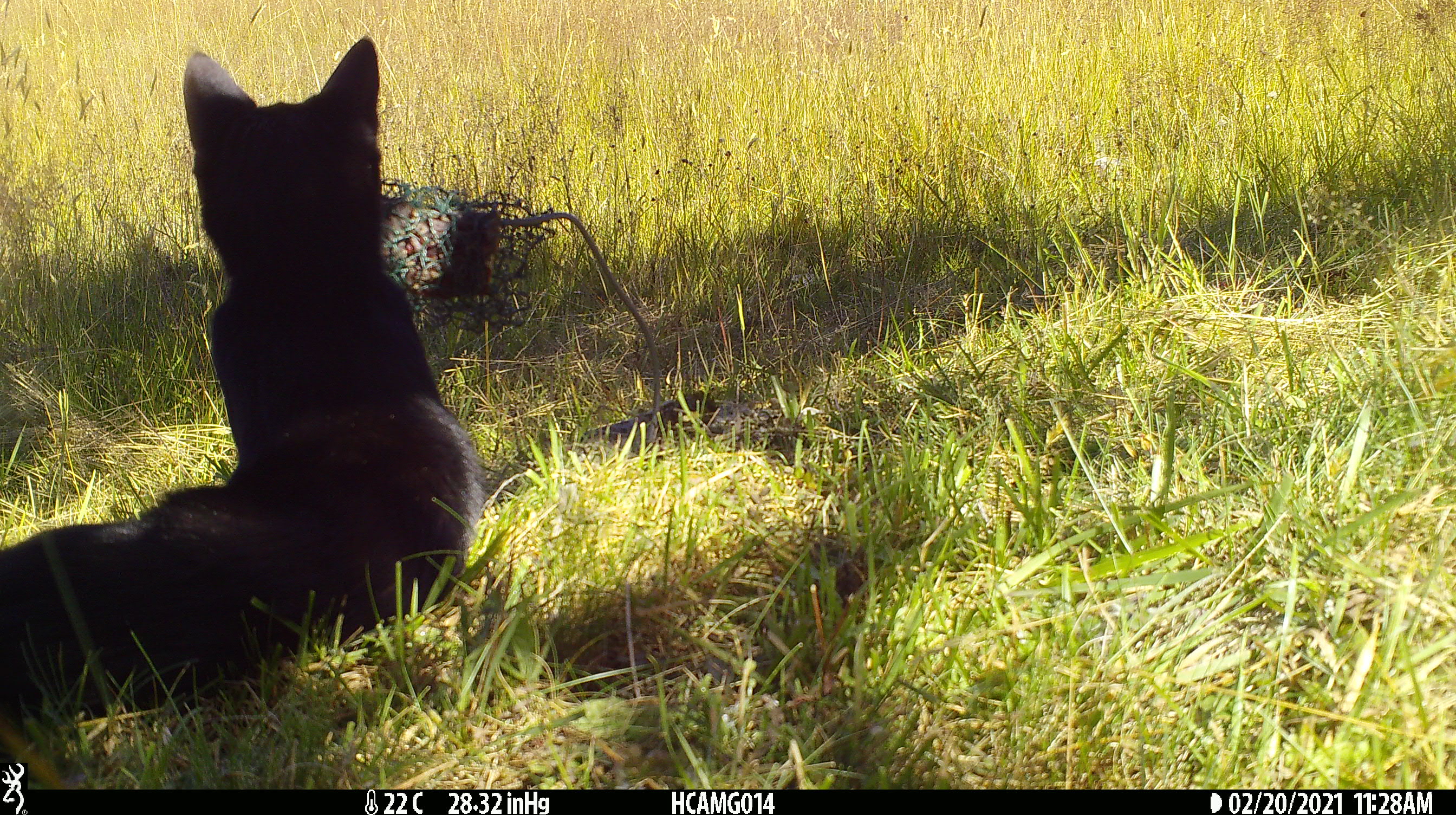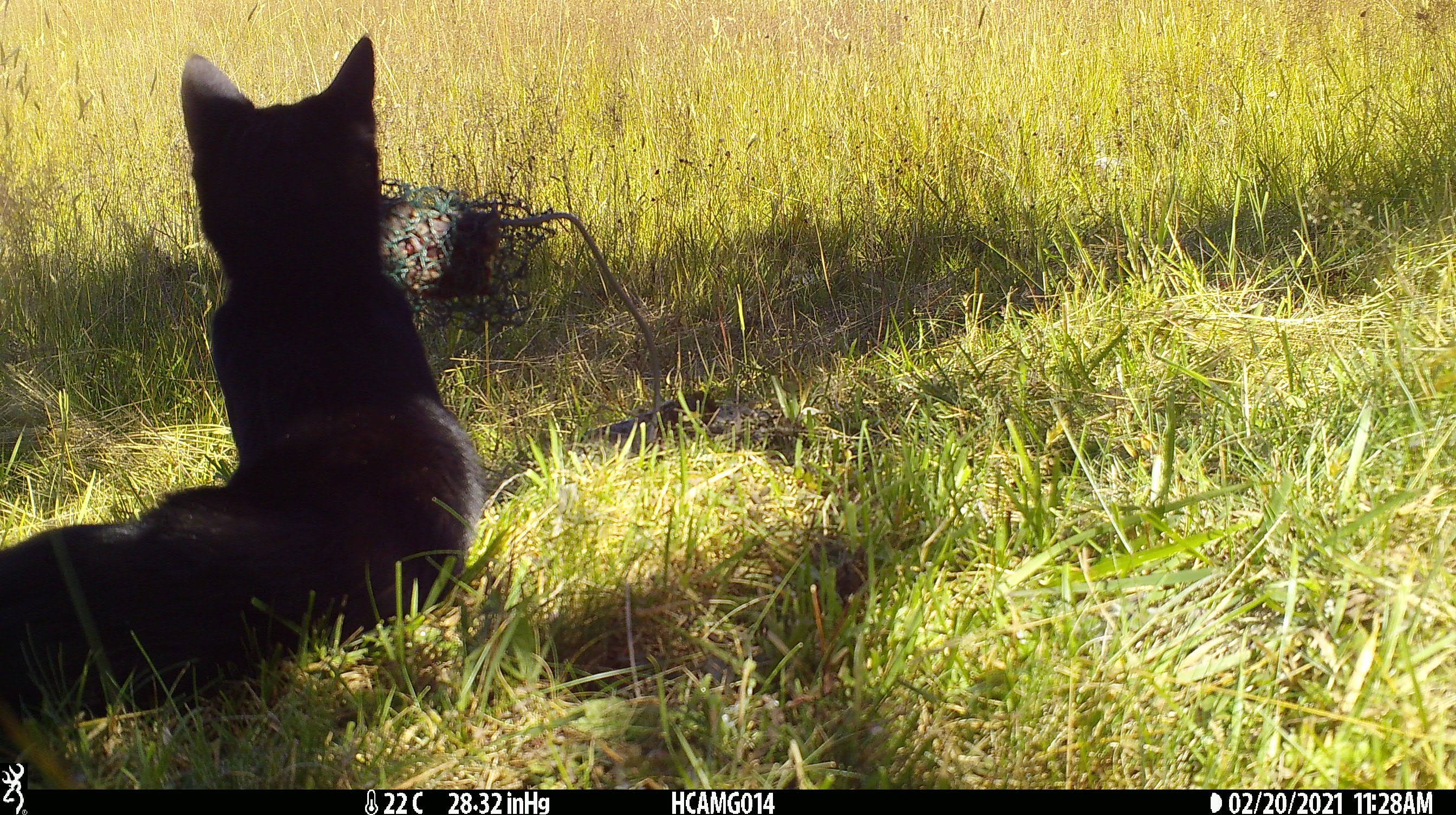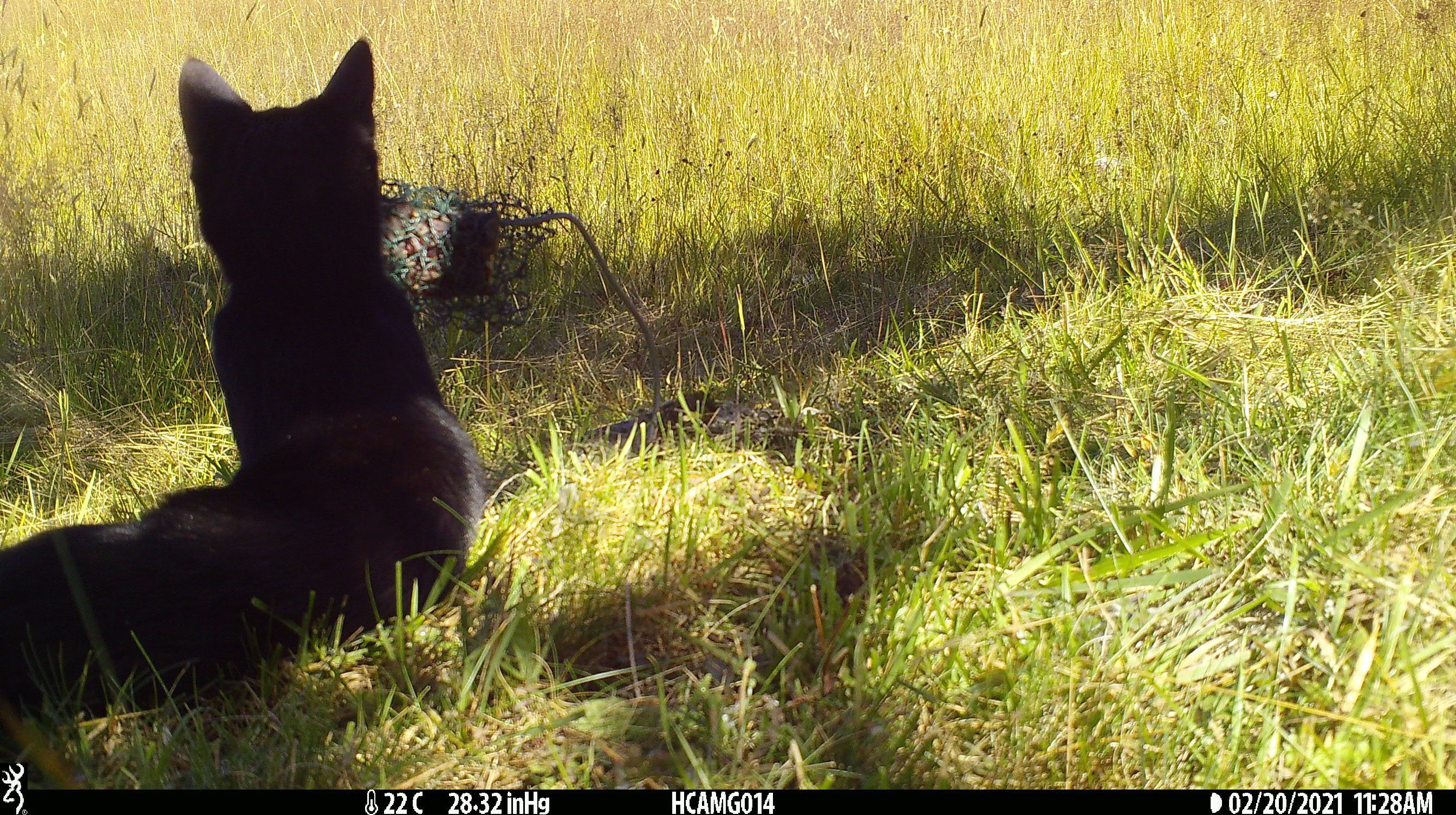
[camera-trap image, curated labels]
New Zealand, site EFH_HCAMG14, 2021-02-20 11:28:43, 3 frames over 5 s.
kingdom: Animalia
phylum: Chordata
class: Mammalia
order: Carnivora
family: Felidae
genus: Felis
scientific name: Felis catus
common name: domestic cat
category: cat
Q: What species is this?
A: Cat (domestic cat) (Felis catus).